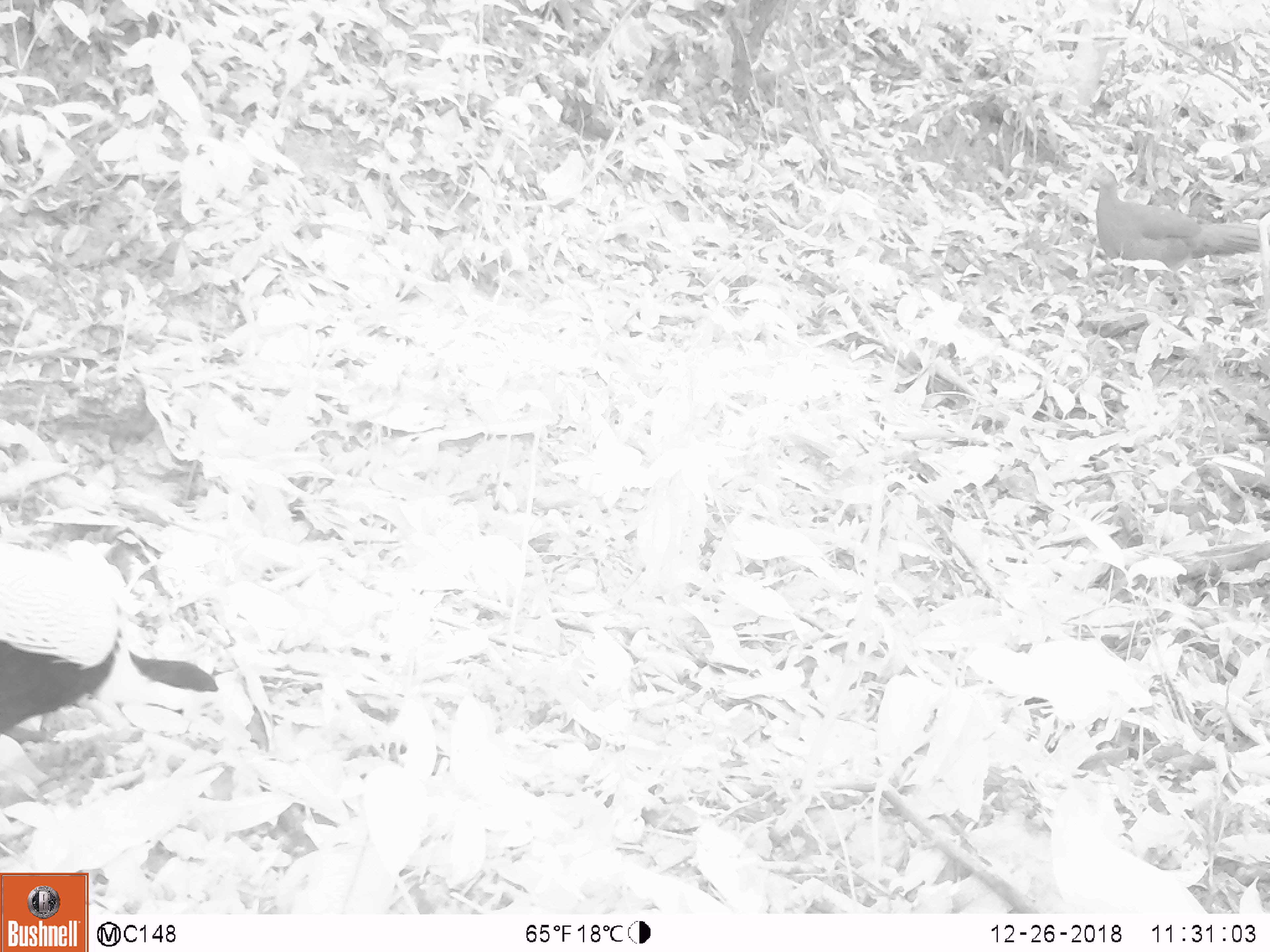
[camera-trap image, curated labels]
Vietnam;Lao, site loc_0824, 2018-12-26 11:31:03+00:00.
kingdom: Animalia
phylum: Chordata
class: Aves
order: Galliformes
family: Phasianidae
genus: Lophura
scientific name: Lophura nycthemera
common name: silver pheasant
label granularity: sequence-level